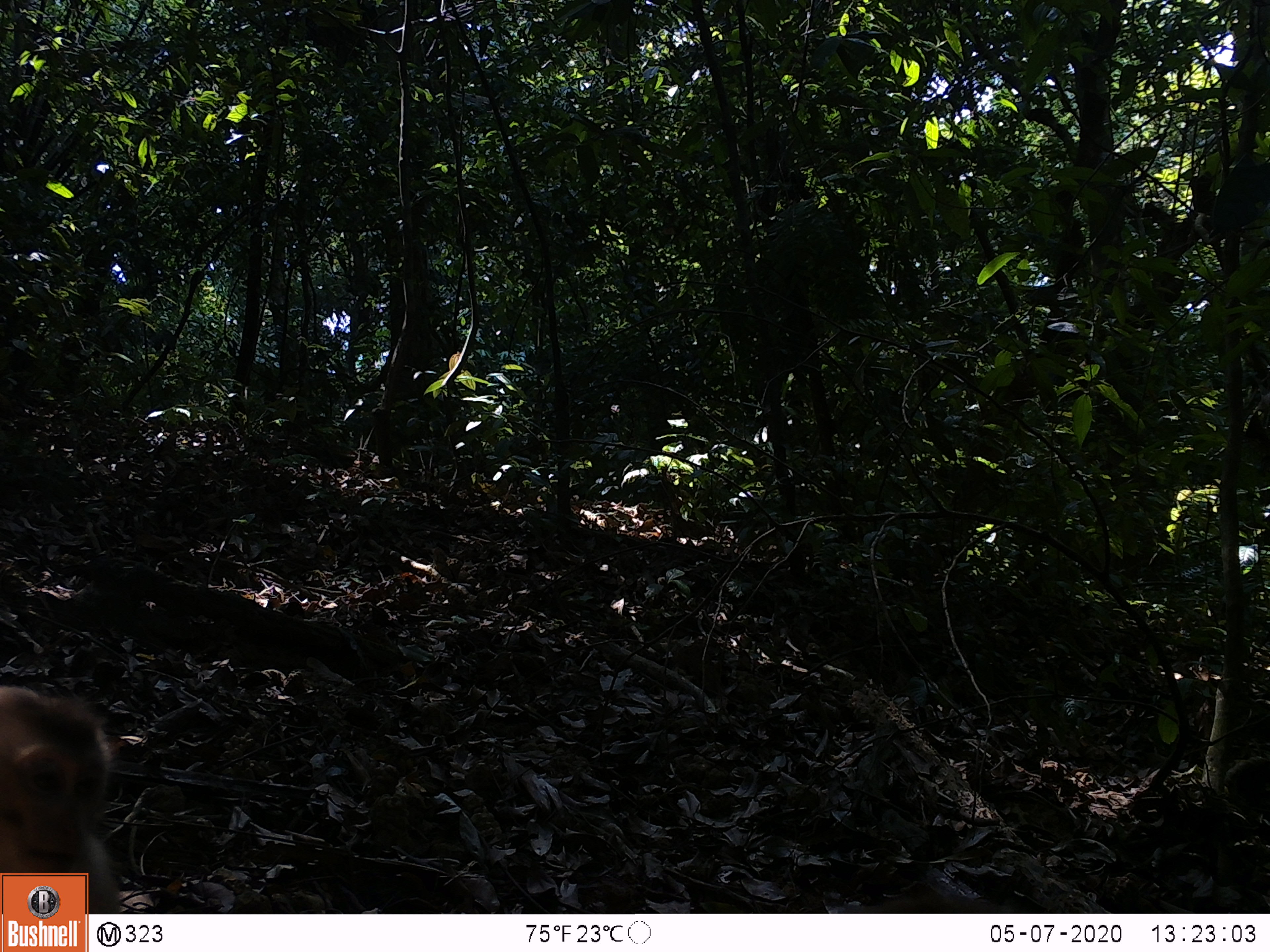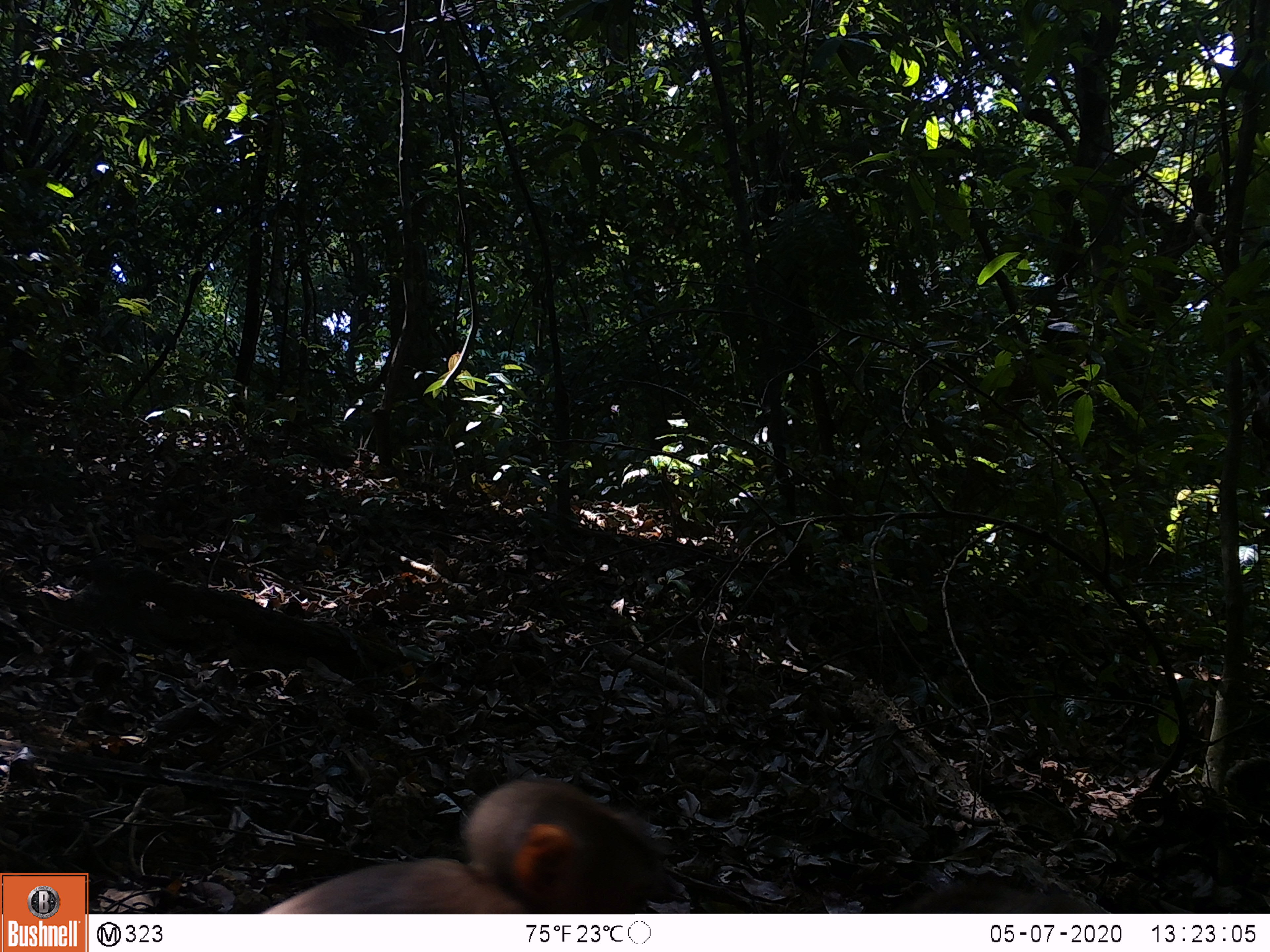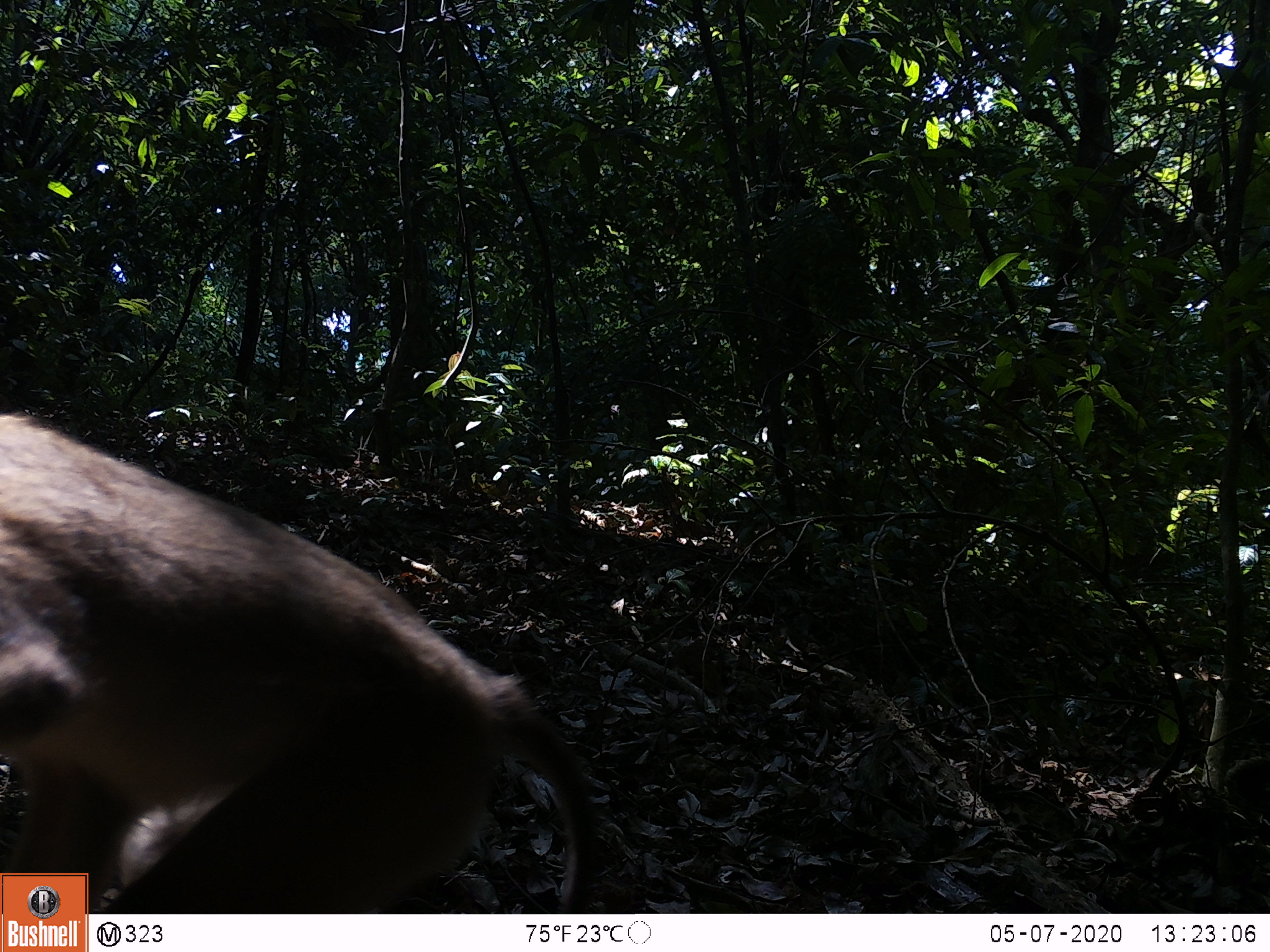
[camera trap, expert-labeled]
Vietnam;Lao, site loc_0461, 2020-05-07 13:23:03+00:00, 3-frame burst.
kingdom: Animalia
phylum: Chordata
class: Mammalia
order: Primates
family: Cercopithecidae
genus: Macaca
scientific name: Macaca nemestrina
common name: pig-tailed macaque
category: pig tailed macaque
Pig tailed macaque (pig-tailed macaque) (Macaca nemestrina). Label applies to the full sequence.